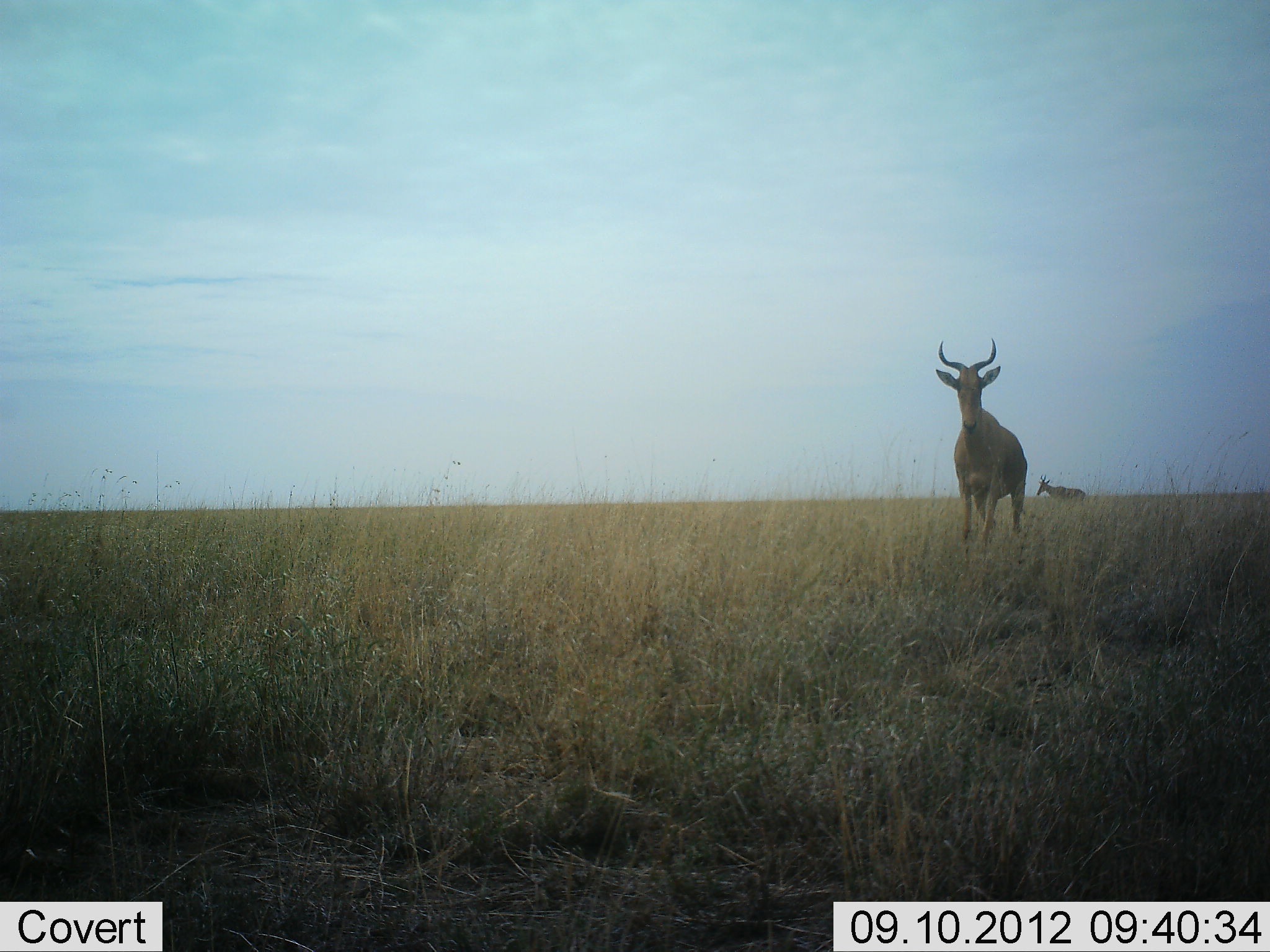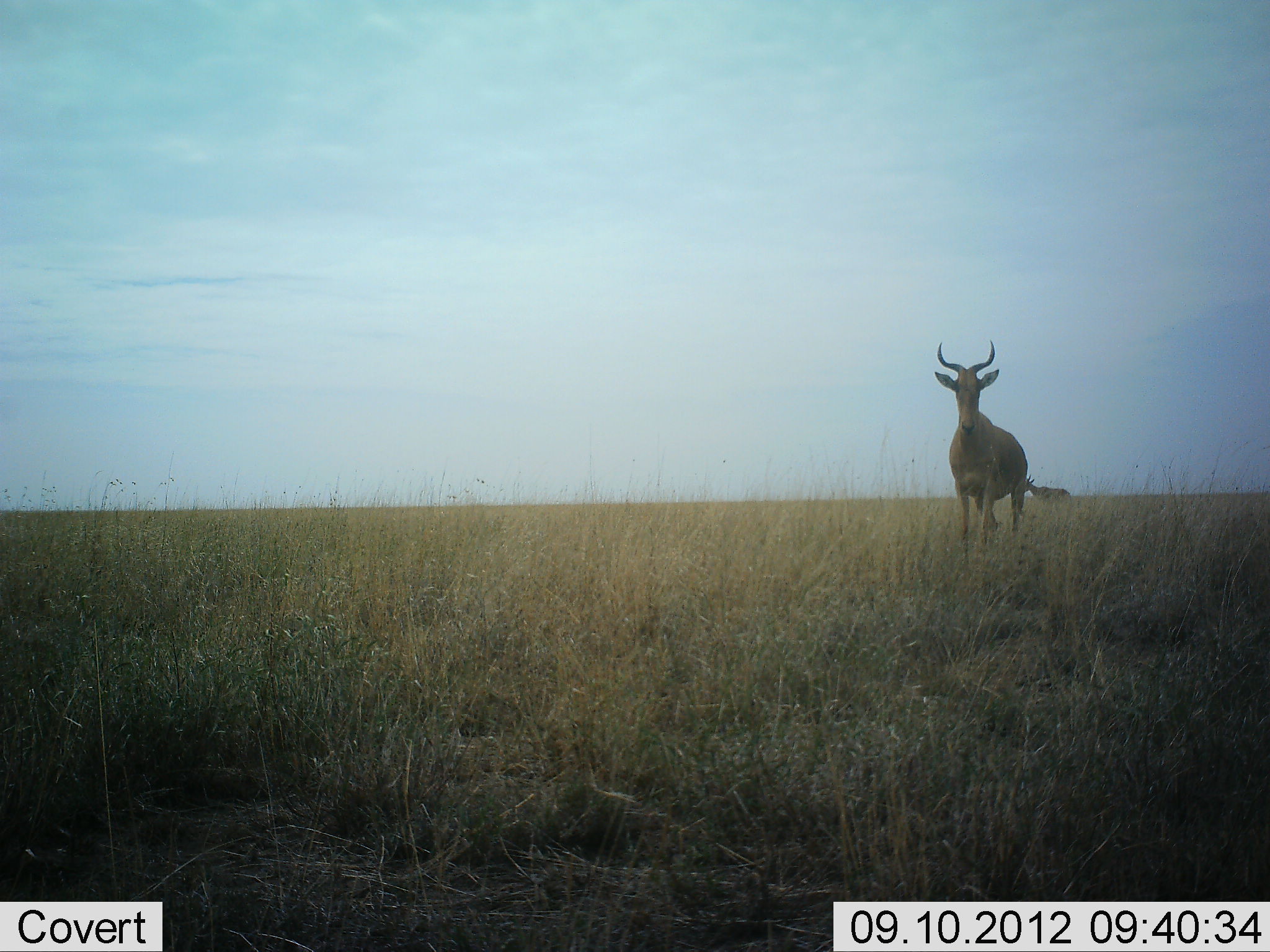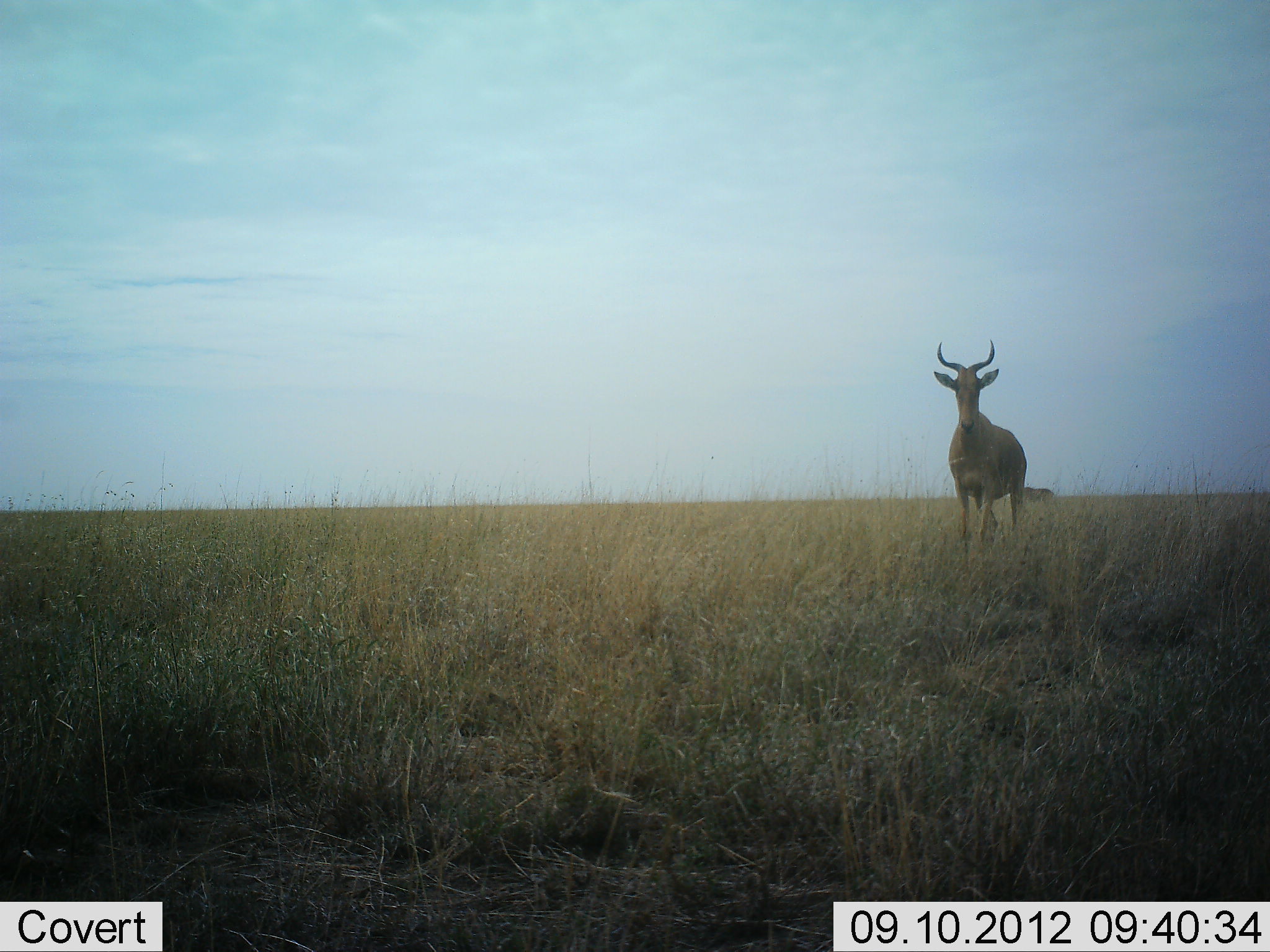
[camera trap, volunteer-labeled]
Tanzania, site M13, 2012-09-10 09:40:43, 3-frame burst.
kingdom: Animalia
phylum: Chordata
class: Mammalia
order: Artiodactyla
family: Bovidae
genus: Alcelaphus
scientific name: Alcelaphus buselaphus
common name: hartebeest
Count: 2.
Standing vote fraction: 100%.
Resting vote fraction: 0%.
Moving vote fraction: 70%.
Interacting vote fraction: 0%.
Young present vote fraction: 0%.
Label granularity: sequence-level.